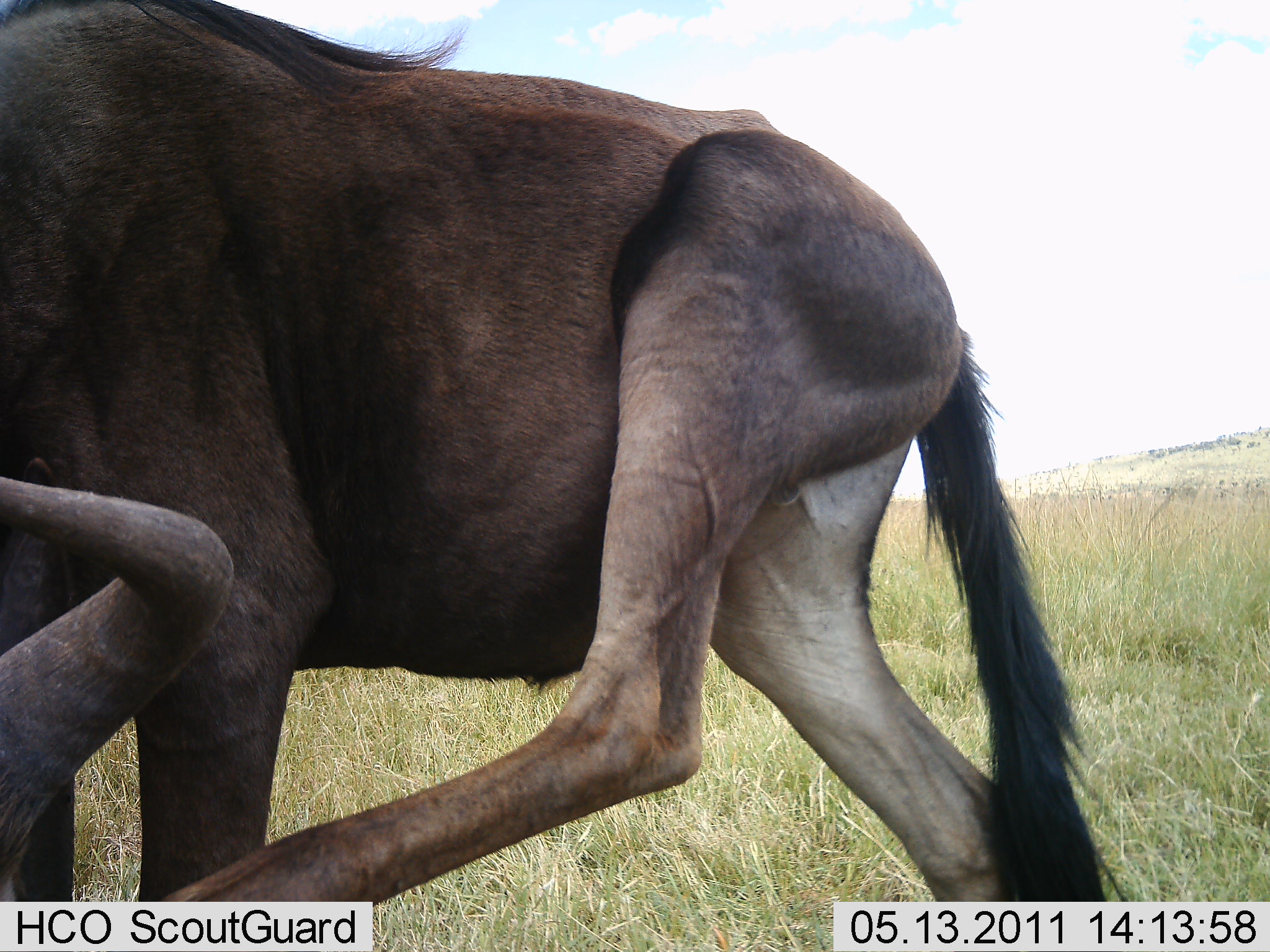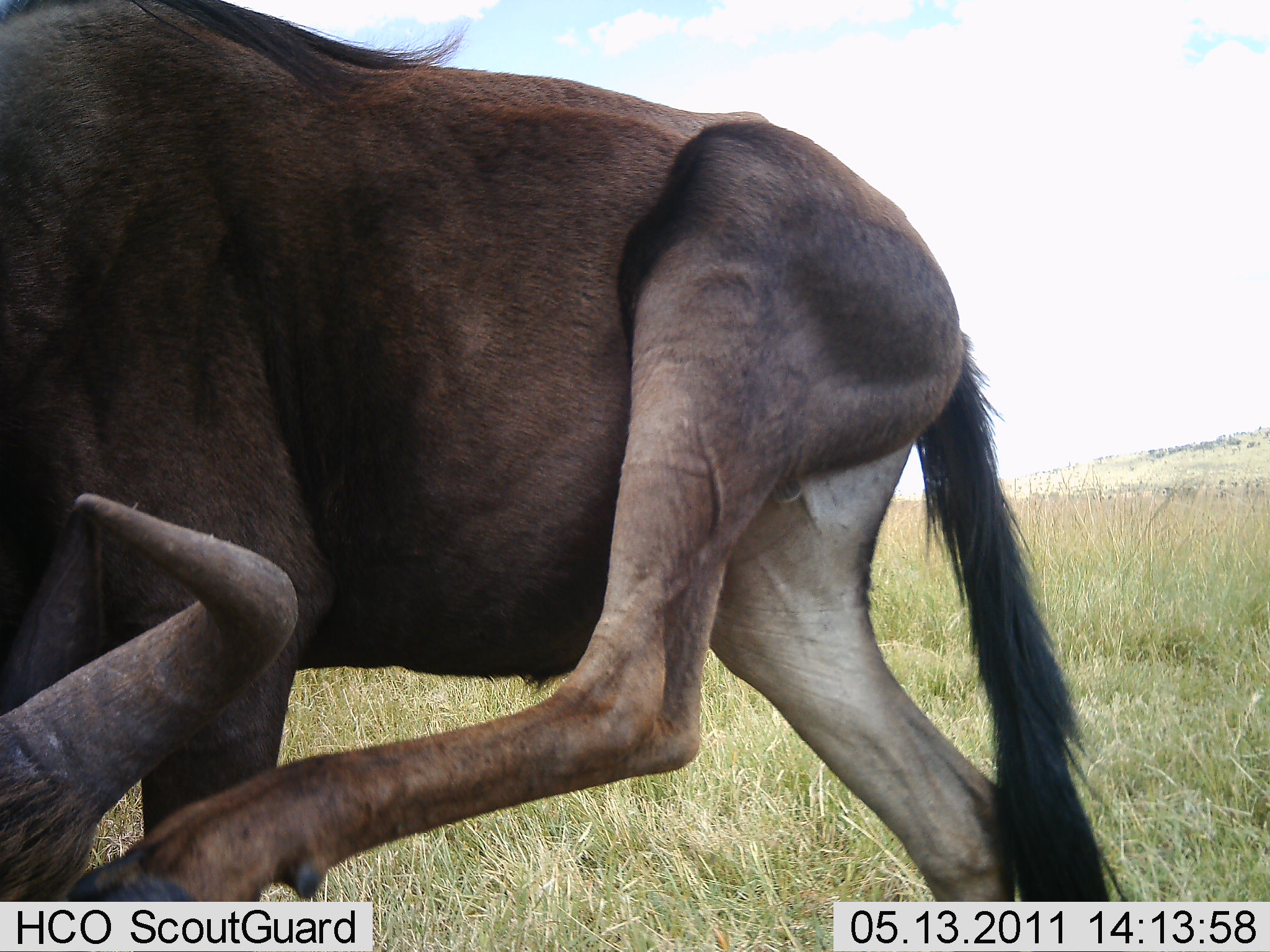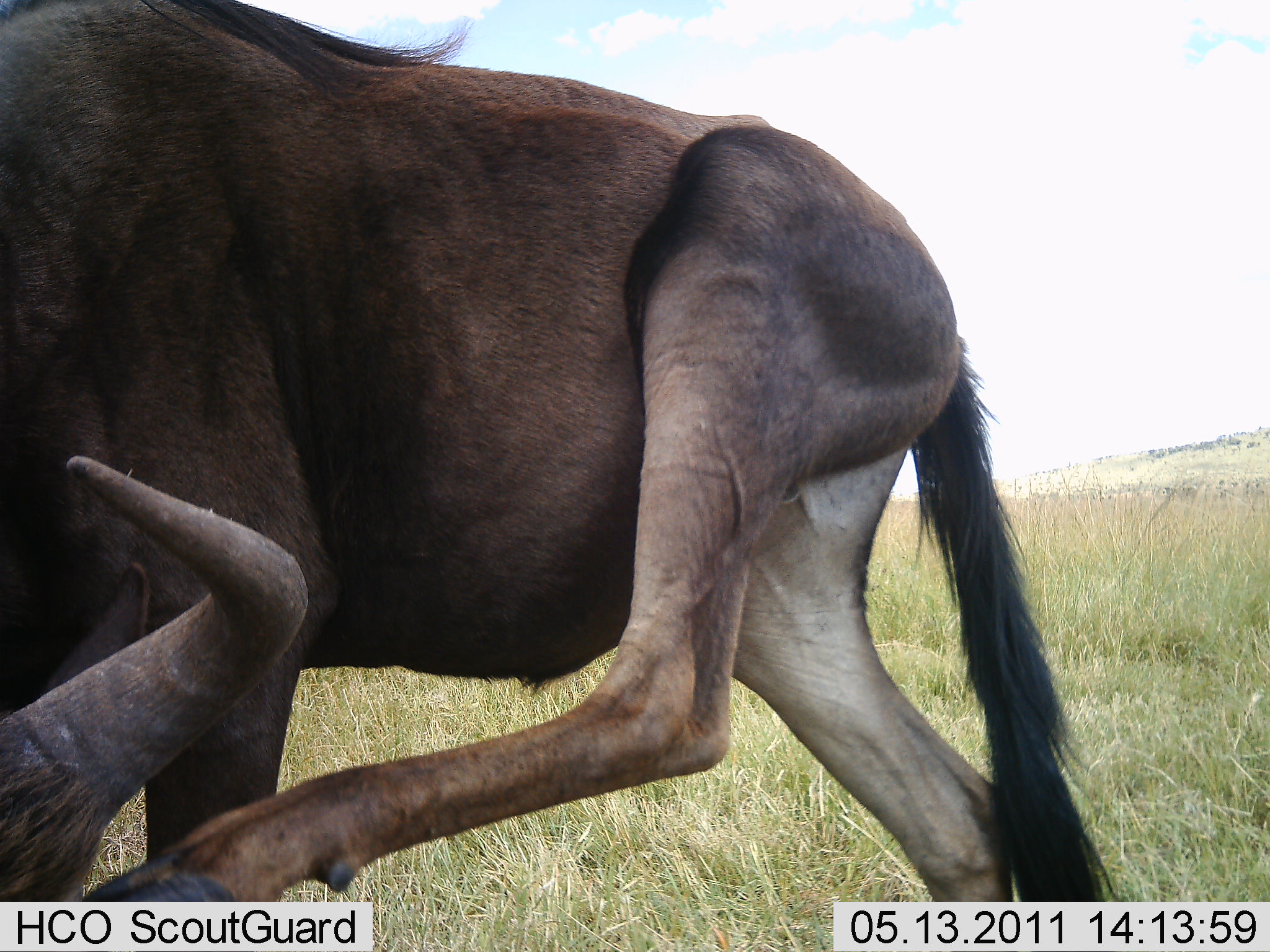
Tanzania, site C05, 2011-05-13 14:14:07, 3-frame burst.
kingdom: Animalia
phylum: Chordata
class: Mammalia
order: Artiodactyla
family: Bovidae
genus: Connochaetes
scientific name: Connochaetes taurinus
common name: blue wildebeest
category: wildebeest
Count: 1.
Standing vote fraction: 82%.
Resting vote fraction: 0%.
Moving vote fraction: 18%.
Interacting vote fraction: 27%.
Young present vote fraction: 0%.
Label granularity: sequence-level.